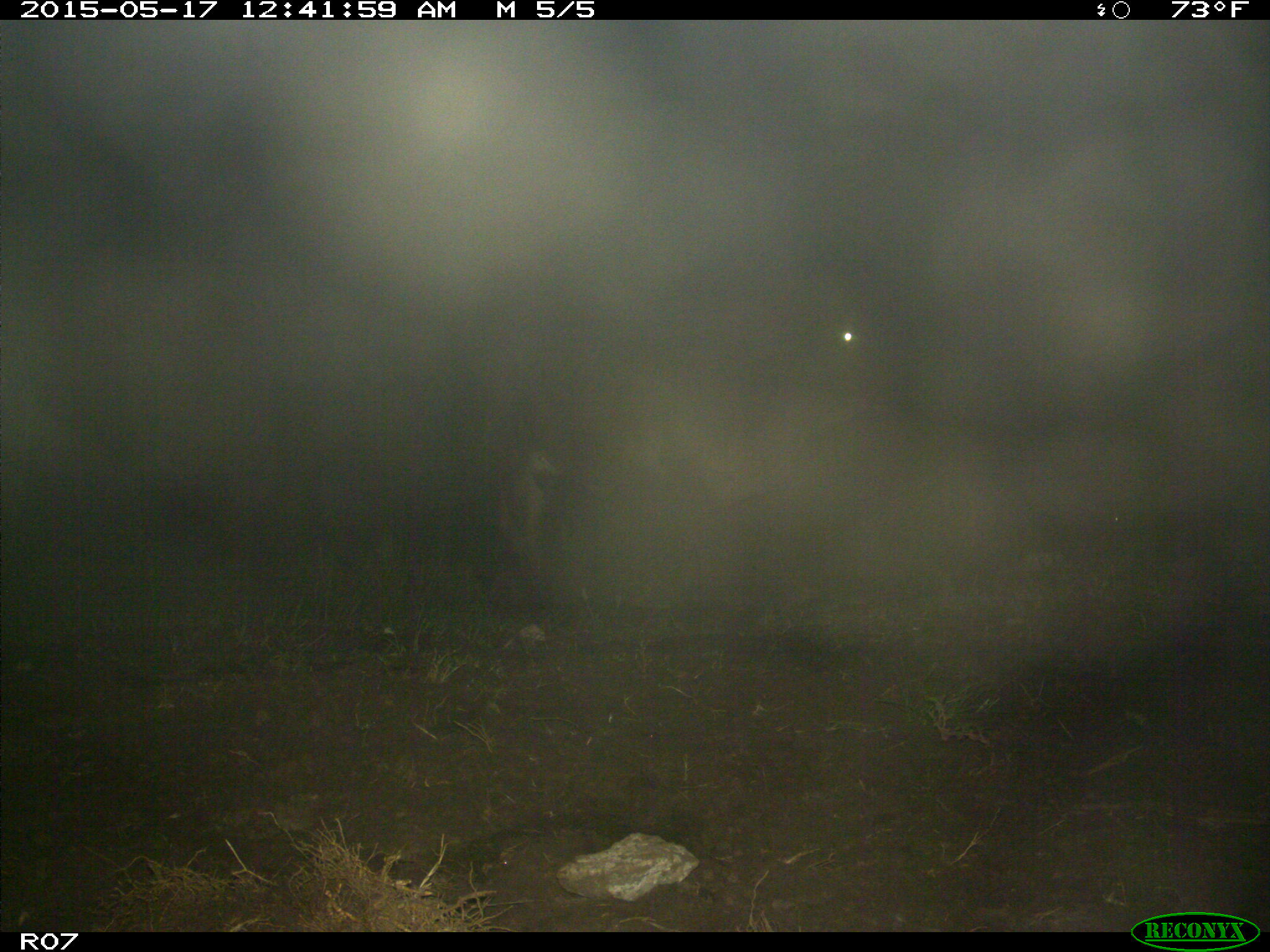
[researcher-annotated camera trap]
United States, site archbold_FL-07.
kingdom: Animalia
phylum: Chordata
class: Mammalia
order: Artiodactyla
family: Bovidae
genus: Bos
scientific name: Bos taurus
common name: domestic cow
Bos taurus (domestic cow).